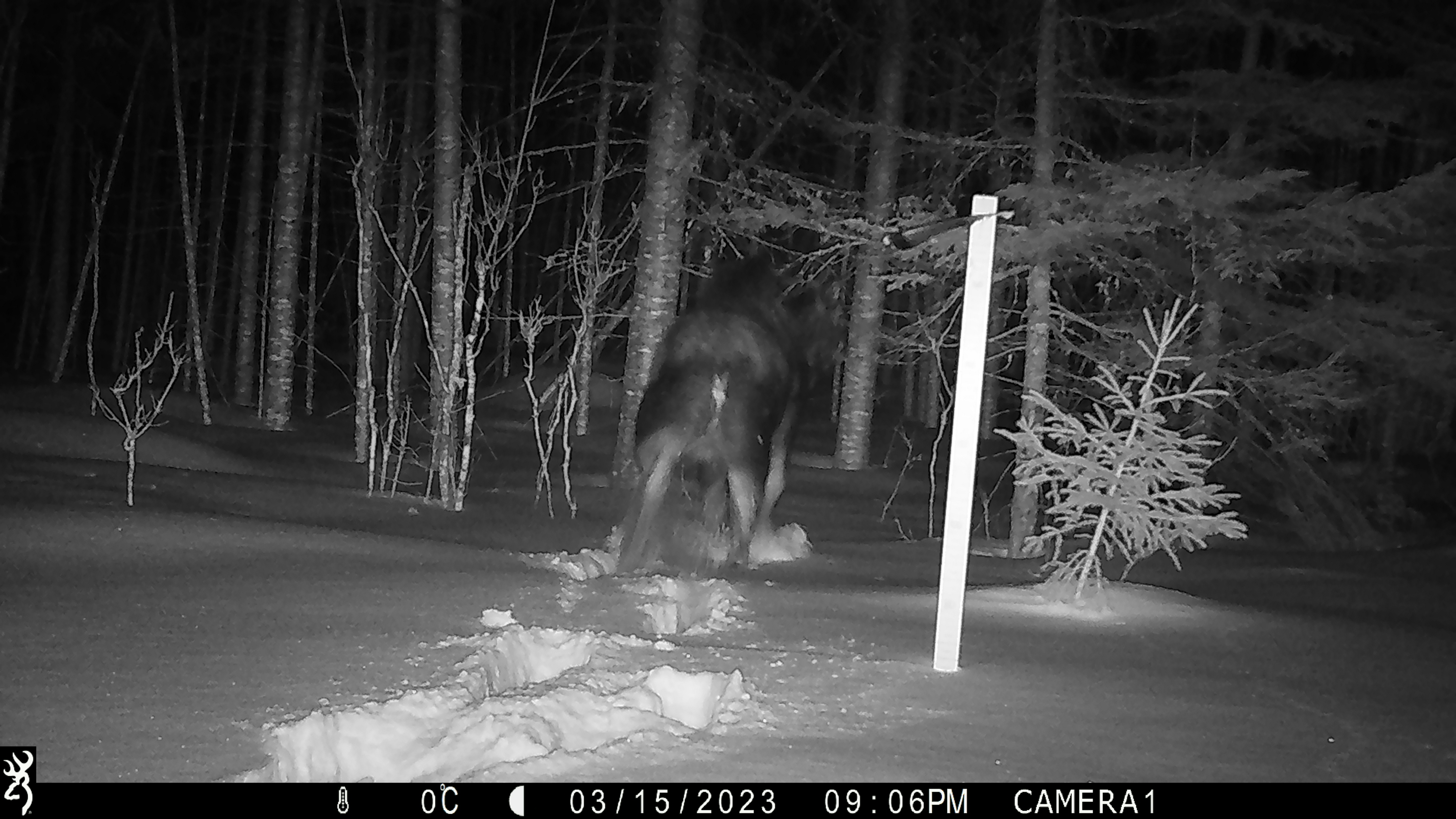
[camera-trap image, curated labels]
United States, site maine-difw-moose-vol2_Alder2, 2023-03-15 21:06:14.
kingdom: Animalia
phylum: Chordata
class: Mammalia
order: Artiodactyla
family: Cervidae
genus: Alces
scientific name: Alces alces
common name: moose